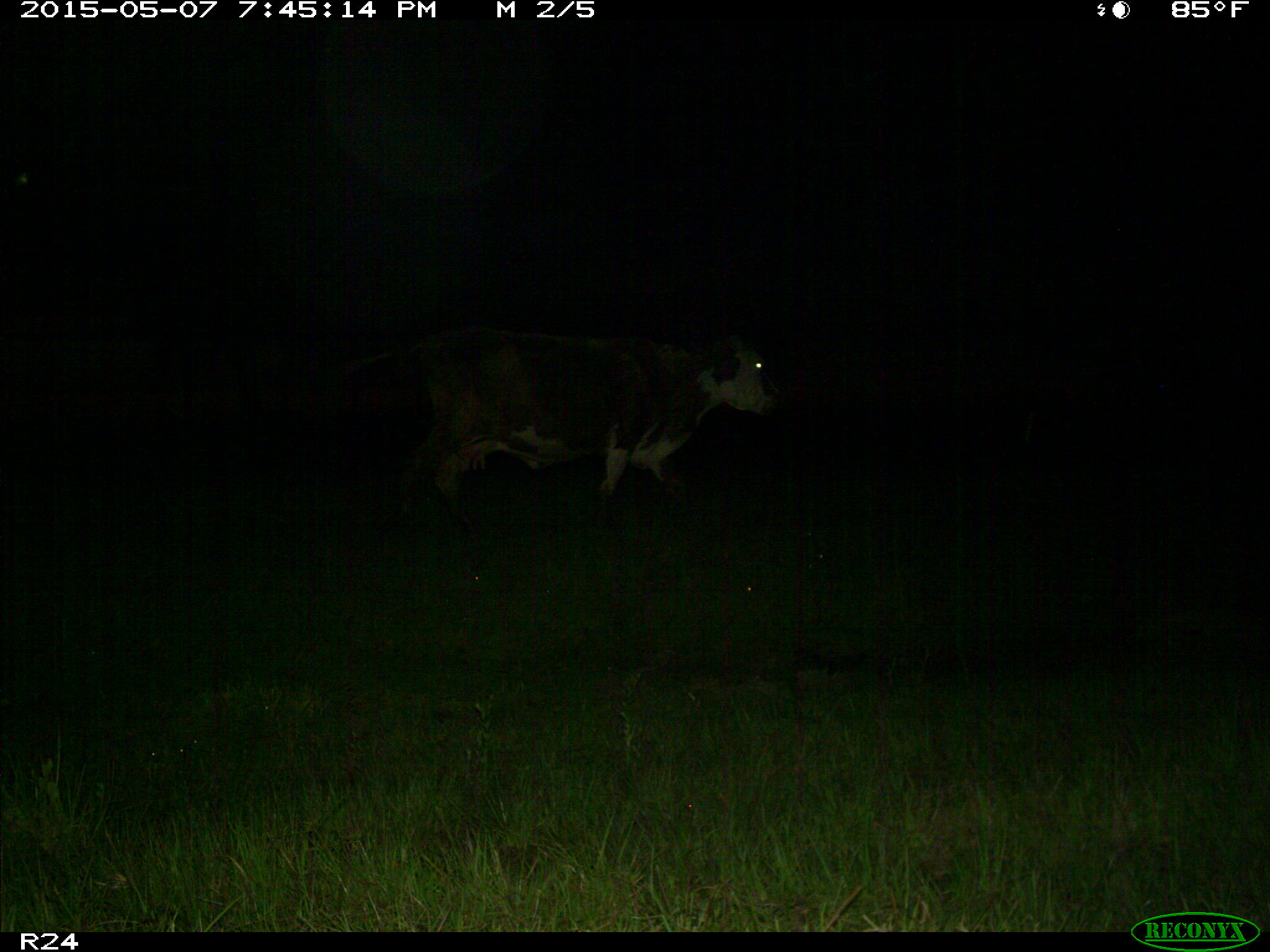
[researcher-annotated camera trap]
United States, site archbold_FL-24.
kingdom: Animalia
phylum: Chordata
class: Mammalia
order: Artiodactyla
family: Bovidae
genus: Bos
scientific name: Bos taurus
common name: domestic cow